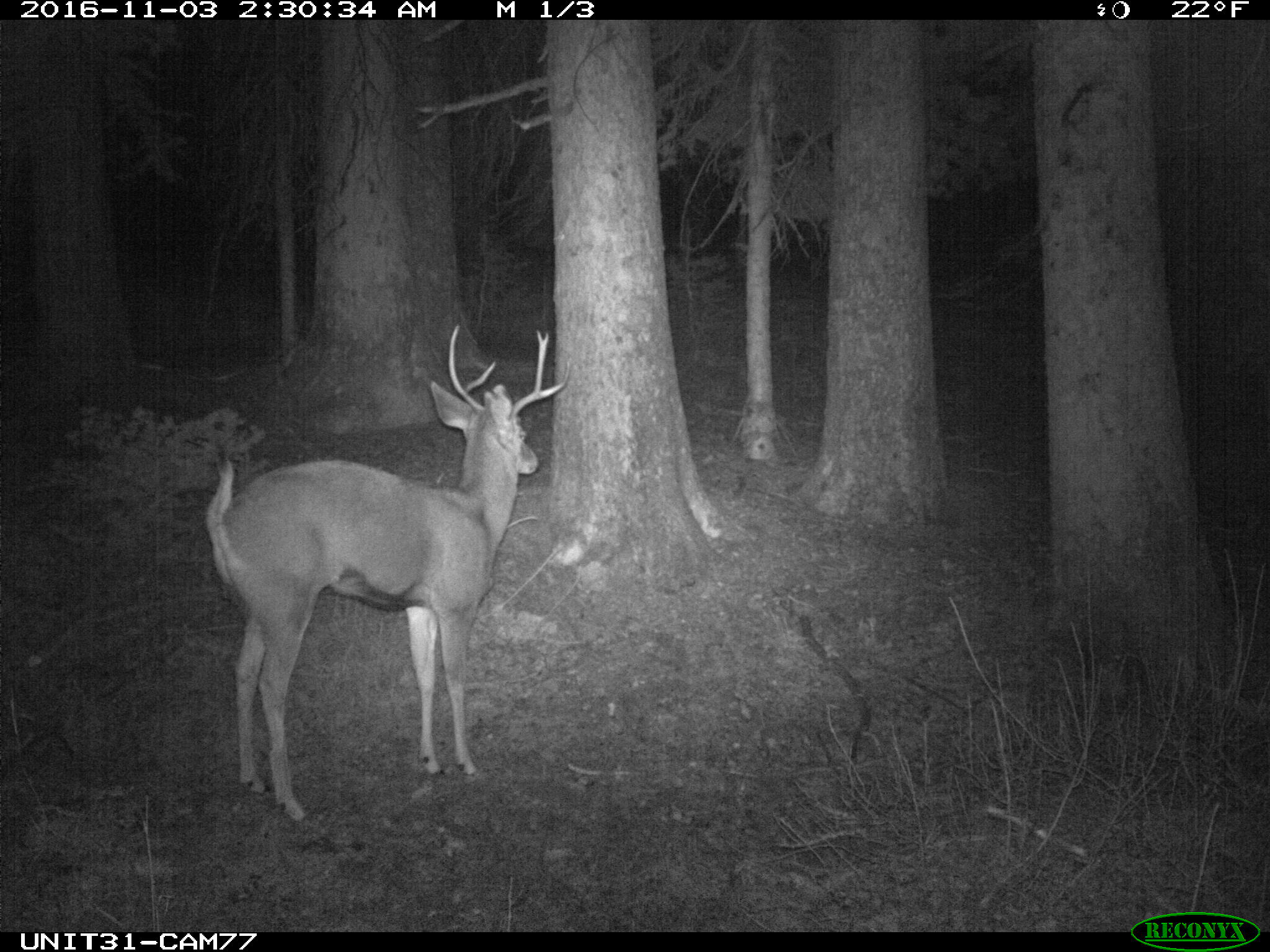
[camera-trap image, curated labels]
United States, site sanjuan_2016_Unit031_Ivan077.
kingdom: Animalia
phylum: Chordata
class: Mammalia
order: Artiodactyla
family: Cervidae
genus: Odocoileus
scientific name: Odocoileus hemionus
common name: mule deer